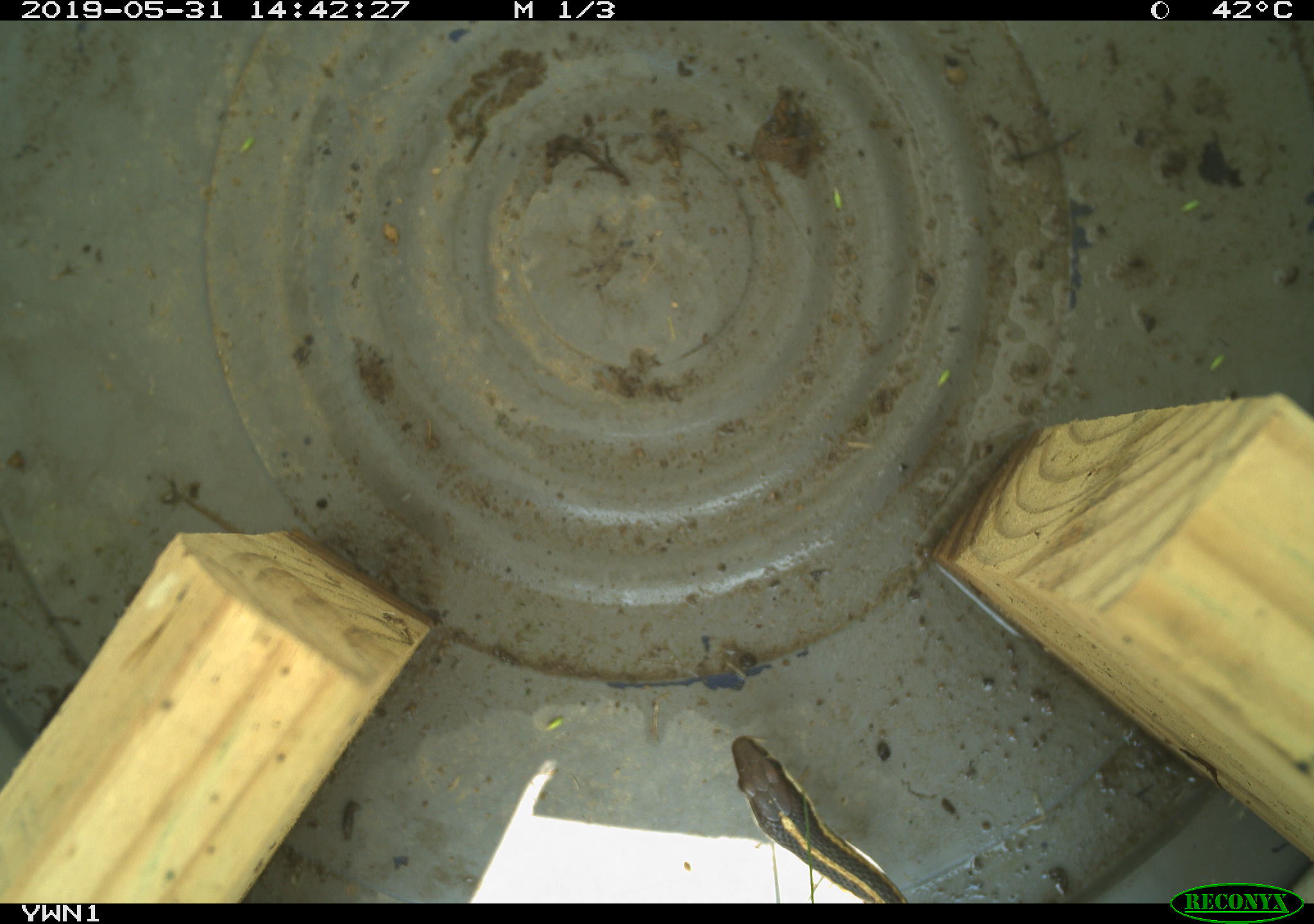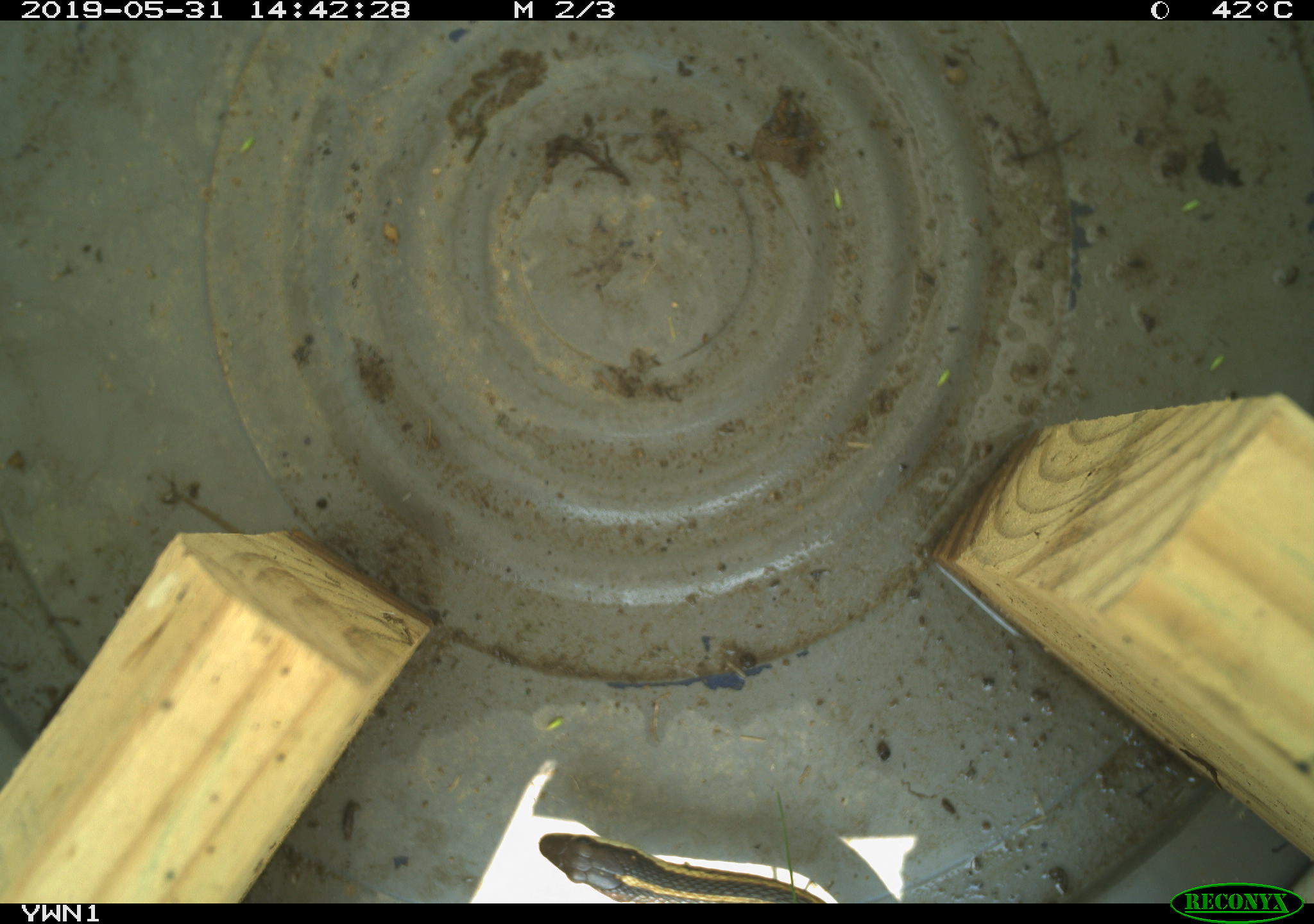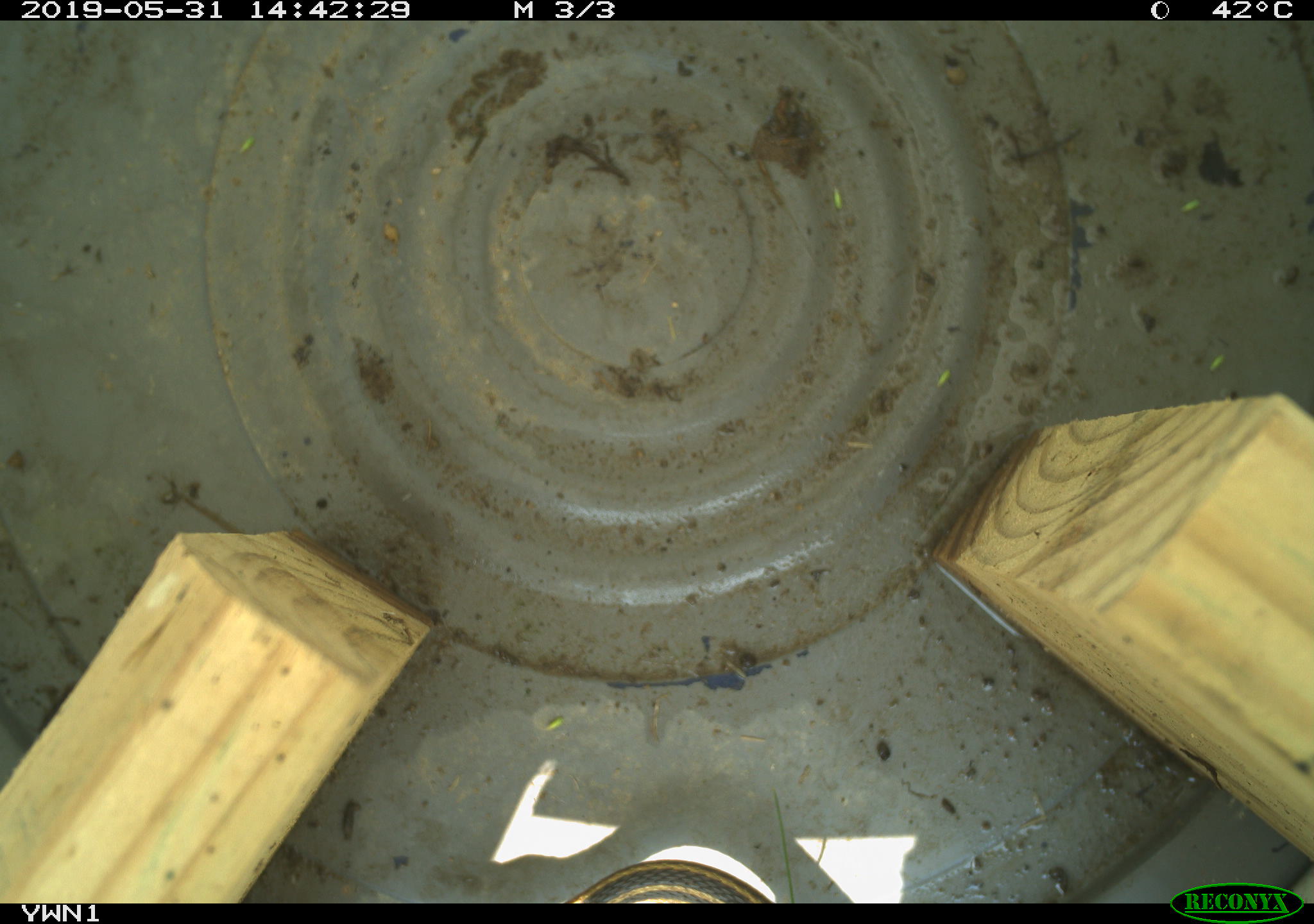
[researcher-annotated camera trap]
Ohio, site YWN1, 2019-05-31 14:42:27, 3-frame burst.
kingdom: Animalia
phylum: Chordata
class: Reptilia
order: Squamata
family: Colubridae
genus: Thamnophis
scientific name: Thamnophis sirtalis sirtalis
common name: eastern gartersnake